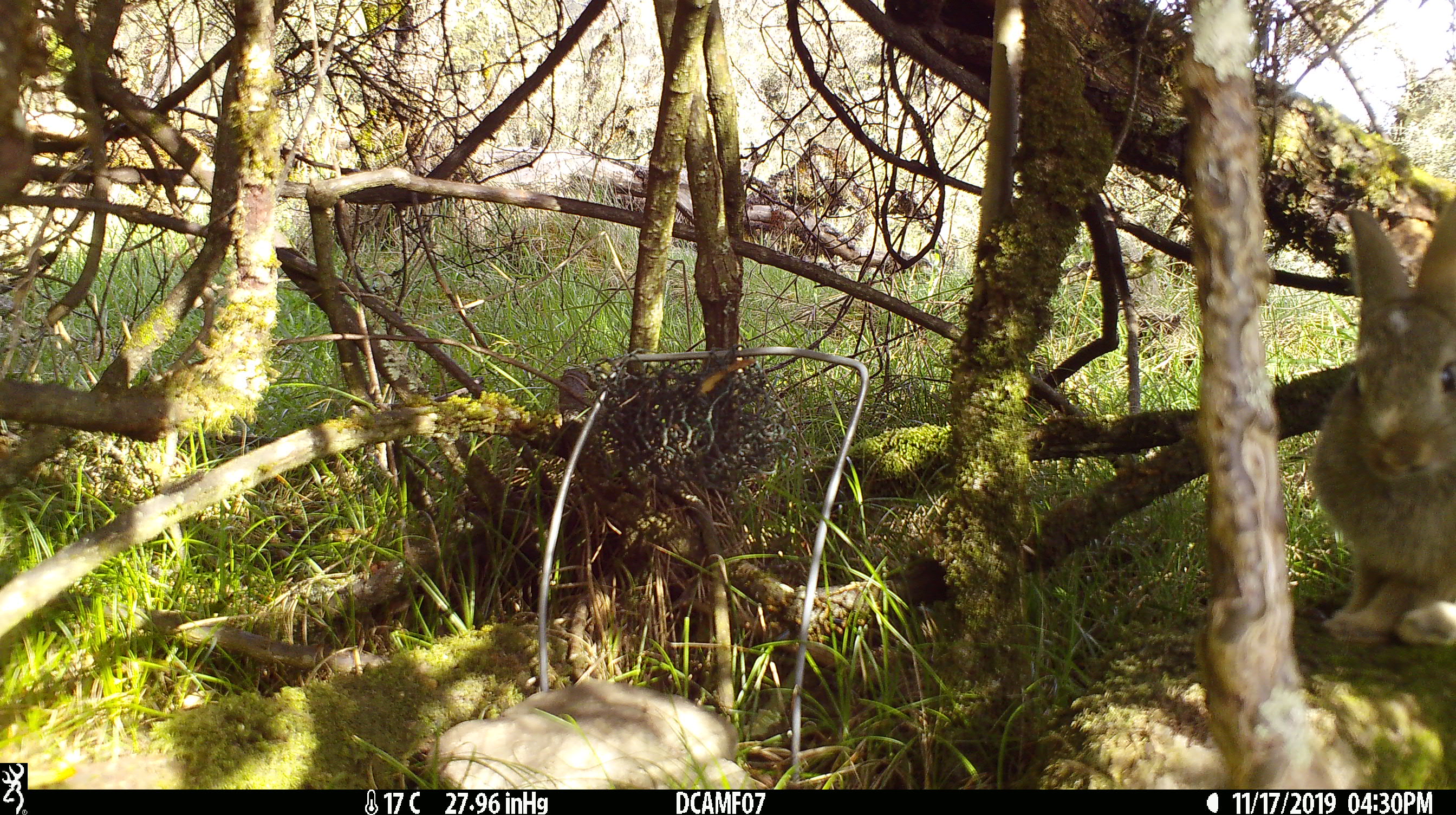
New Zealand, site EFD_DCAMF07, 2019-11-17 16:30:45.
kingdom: Animalia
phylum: Chordata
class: Mammalia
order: Lagomorpha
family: Leporidae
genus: Oryctolagus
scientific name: Oryctolagus cuniculus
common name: european rabbit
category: rabbit